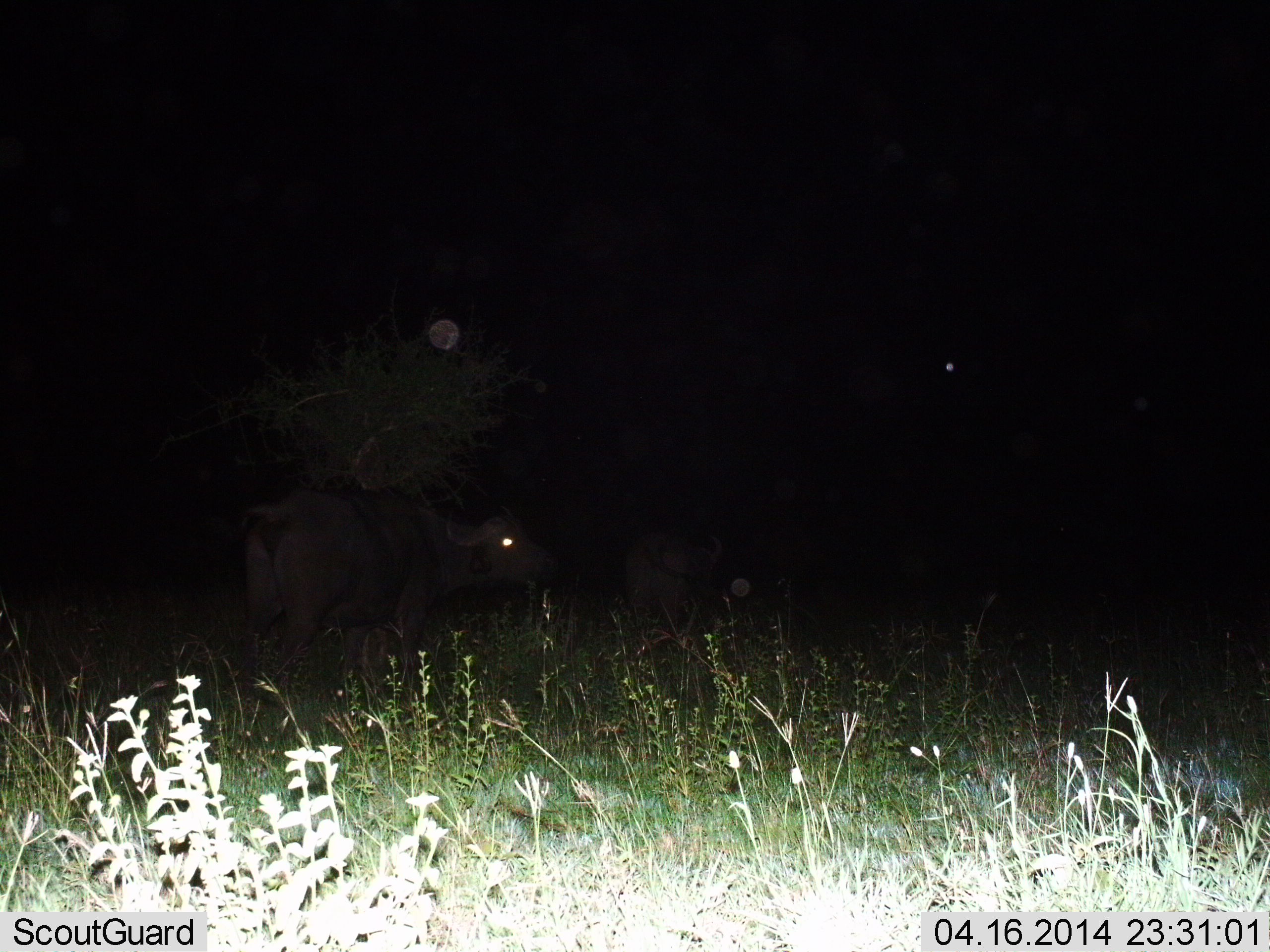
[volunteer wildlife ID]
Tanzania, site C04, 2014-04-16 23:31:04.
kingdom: Animalia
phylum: Chordata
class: Mammalia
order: Artiodactyla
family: Bovidae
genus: Syncerus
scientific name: Syncerus caffer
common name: cape buffalo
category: buffalo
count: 2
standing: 100%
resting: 0%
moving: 0%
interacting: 0%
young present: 0%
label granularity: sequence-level